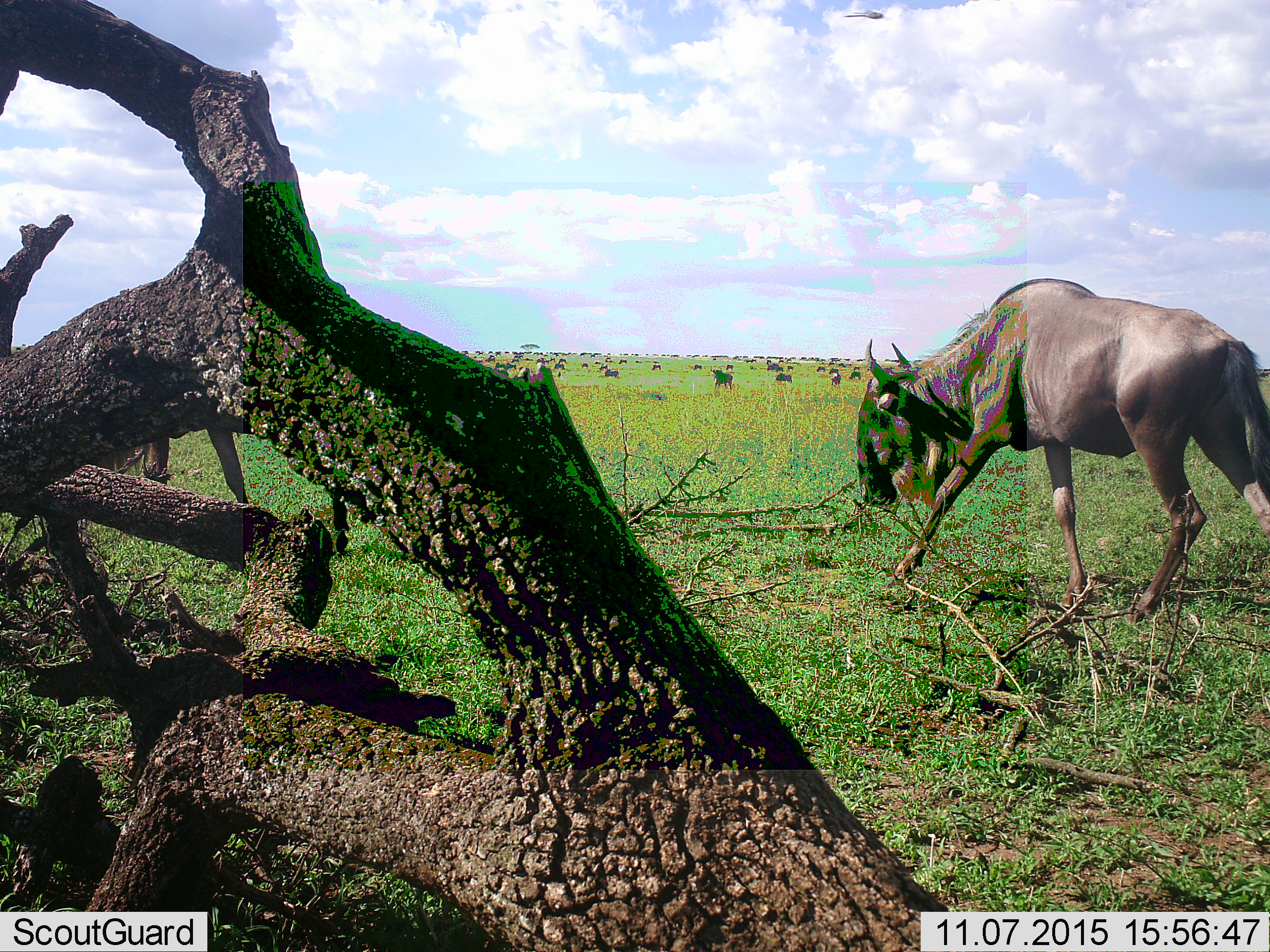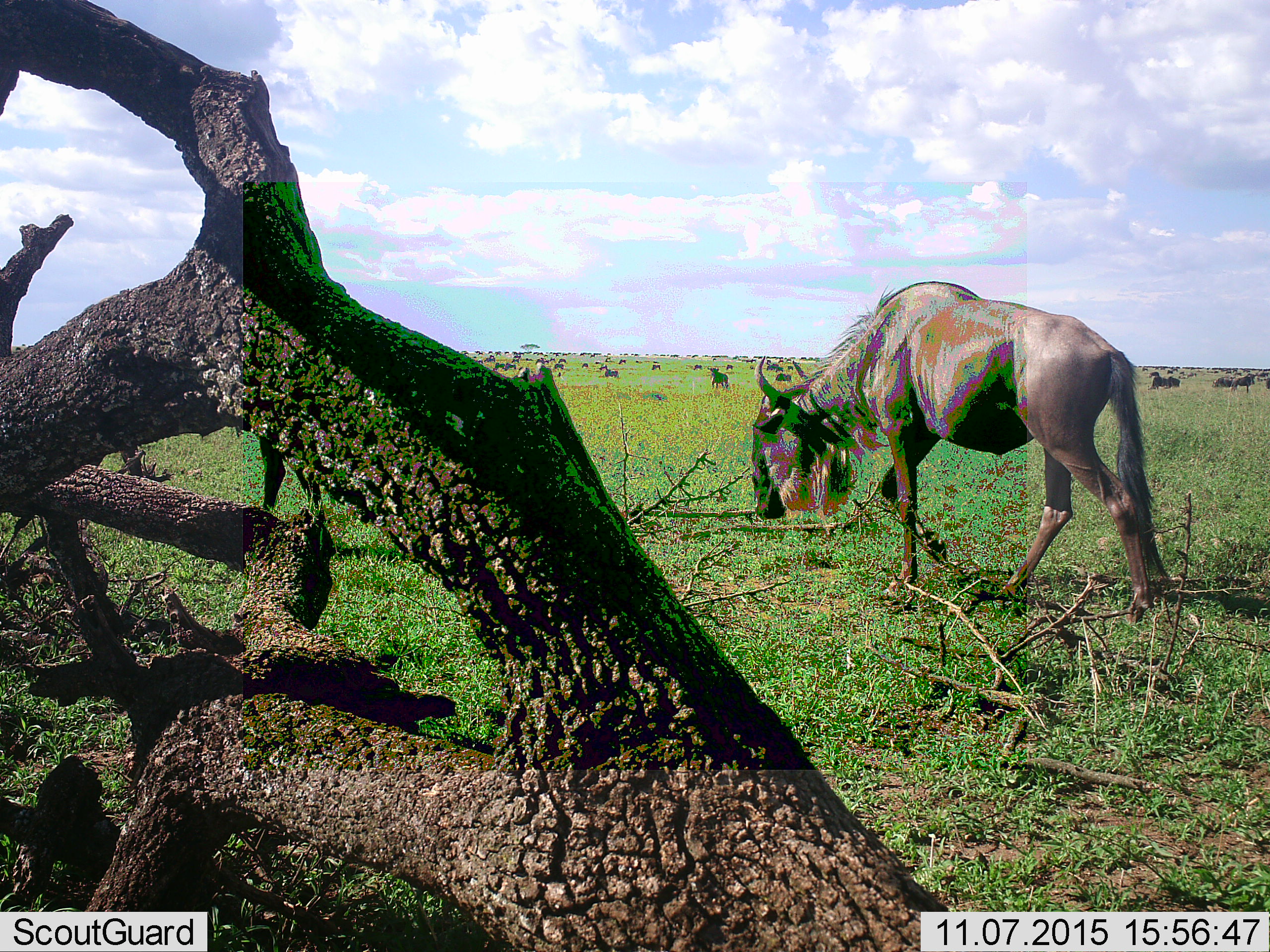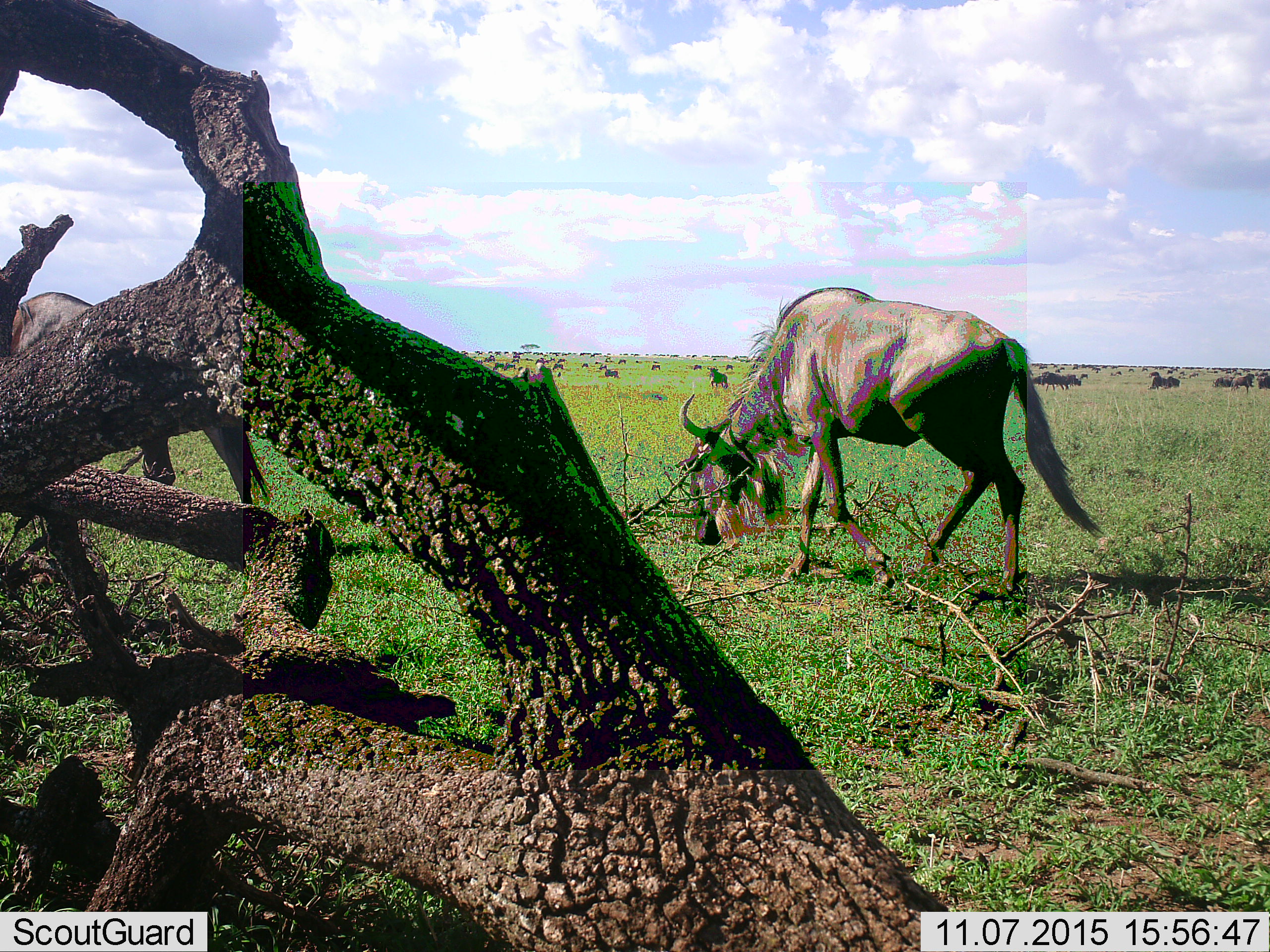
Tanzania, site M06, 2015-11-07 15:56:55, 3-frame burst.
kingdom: Animalia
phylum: Chordata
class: Mammalia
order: Artiodactyla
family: Bovidae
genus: Connochaetes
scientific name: Connochaetes taurinus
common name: blue wildebeest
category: wildebeest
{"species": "wildebeest (blue wildebeest) (Connochaetes taurinus)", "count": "11-50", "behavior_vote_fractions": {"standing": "57%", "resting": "14%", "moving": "86%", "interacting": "0%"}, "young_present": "0%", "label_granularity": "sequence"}